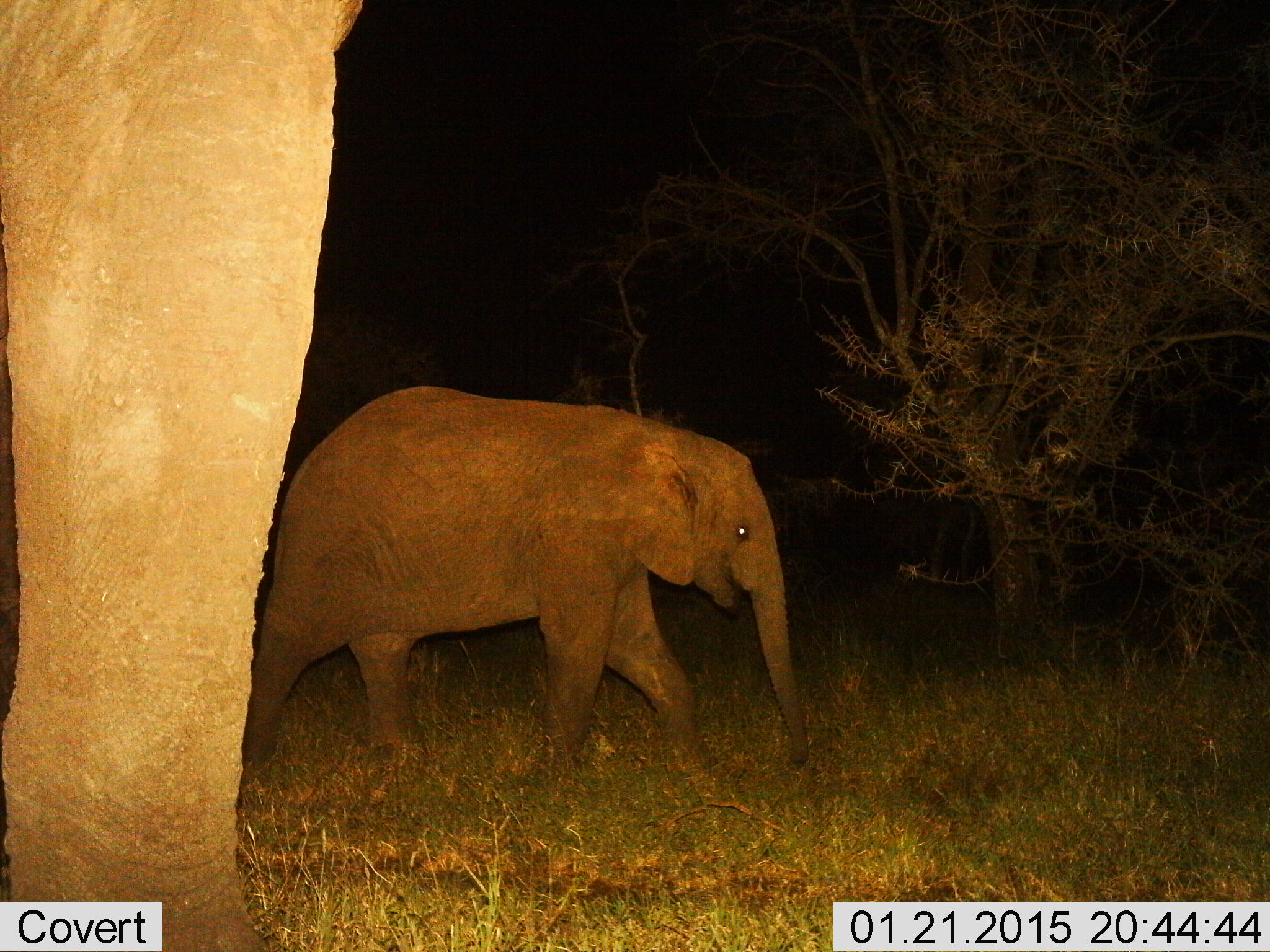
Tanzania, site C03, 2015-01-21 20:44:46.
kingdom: Animalia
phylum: Chordata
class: Mammalia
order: Proboscidea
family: Elephantidae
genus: Loxodonta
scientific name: Loxodonta africana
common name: african bush elephant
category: elephant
Elephant (african bush elephant) (Loxodonta africana), count 2. Behavior (volunteer vote fractions): standing 50%, resting 0%, moving 100%, interacting 0%. Young present (vote fraction): 80%. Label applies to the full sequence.